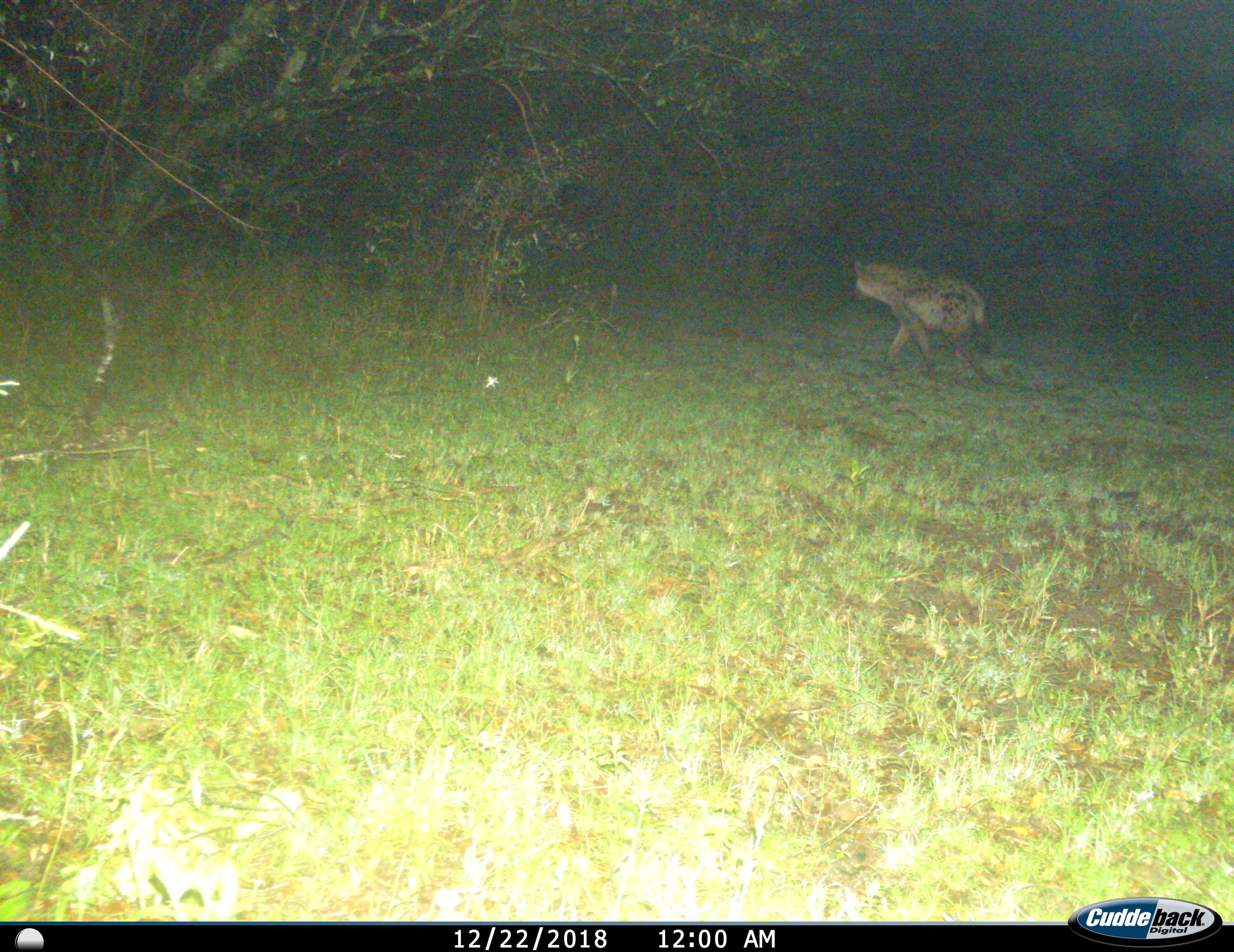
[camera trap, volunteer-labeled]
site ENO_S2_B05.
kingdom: Animalia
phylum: Chordata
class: Mammalia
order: Carnivora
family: Hyaenidae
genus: Crocuta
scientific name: Crocuta crocuta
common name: spotted hyena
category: hyenaspotted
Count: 1.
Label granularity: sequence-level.